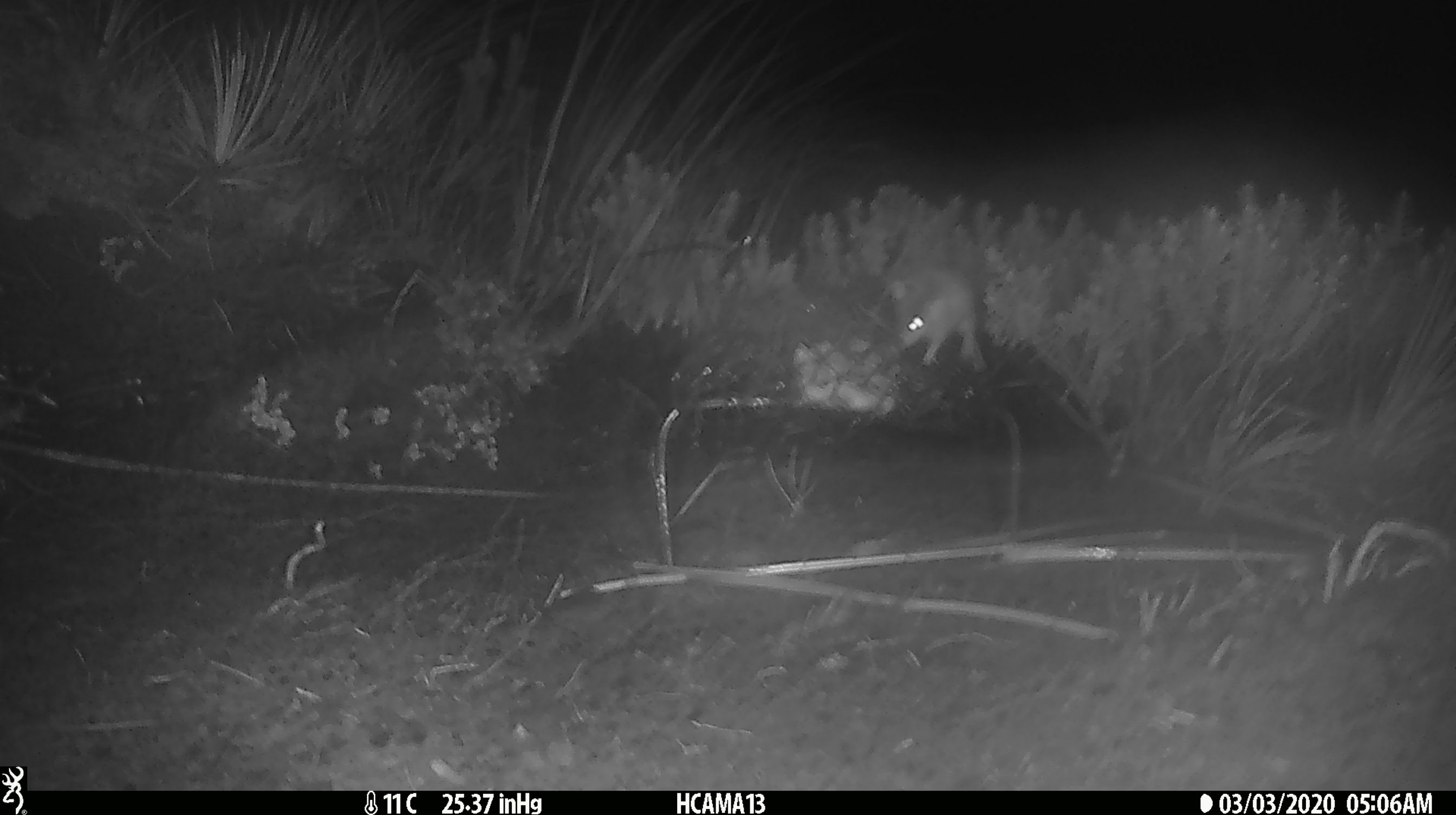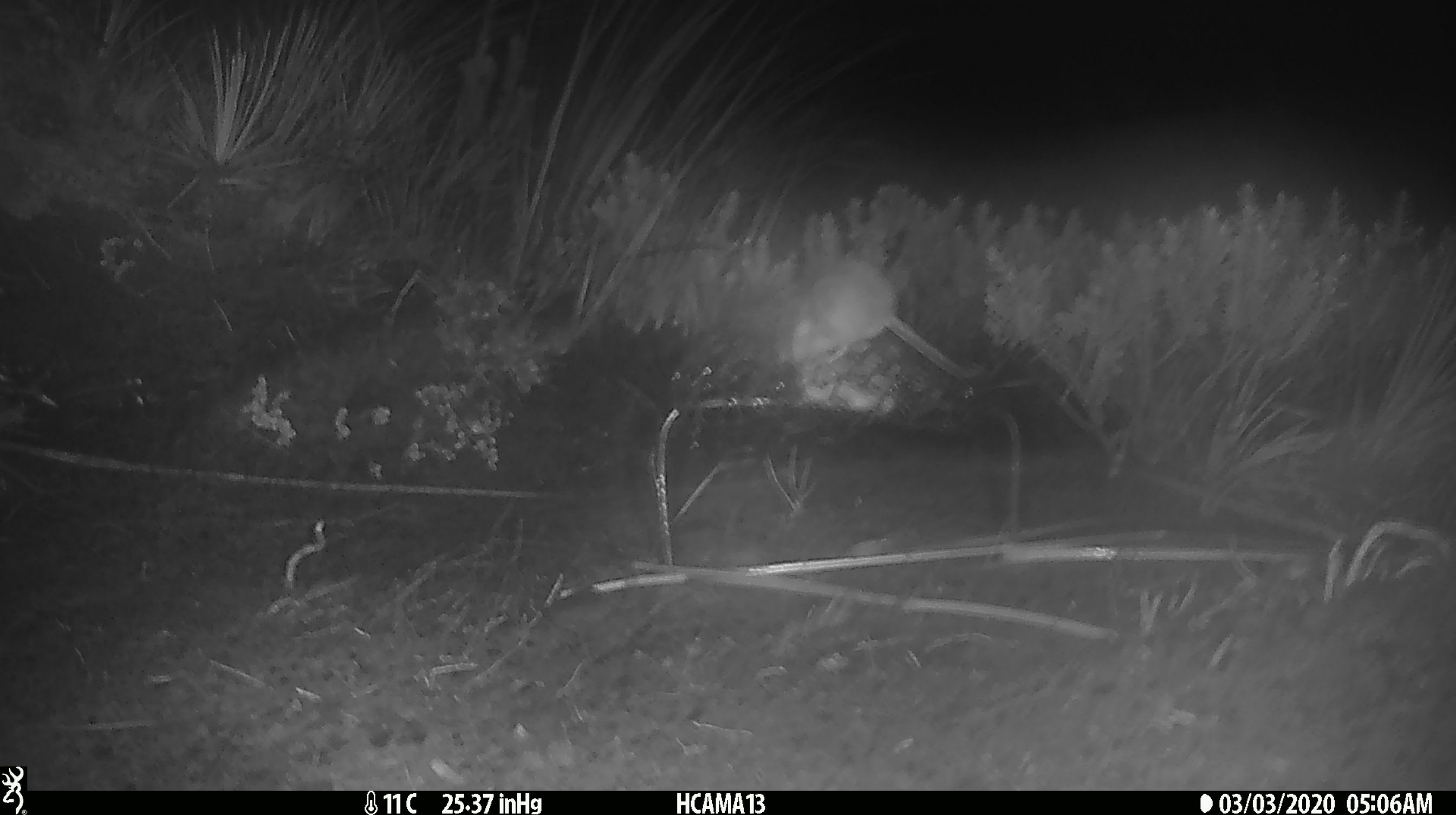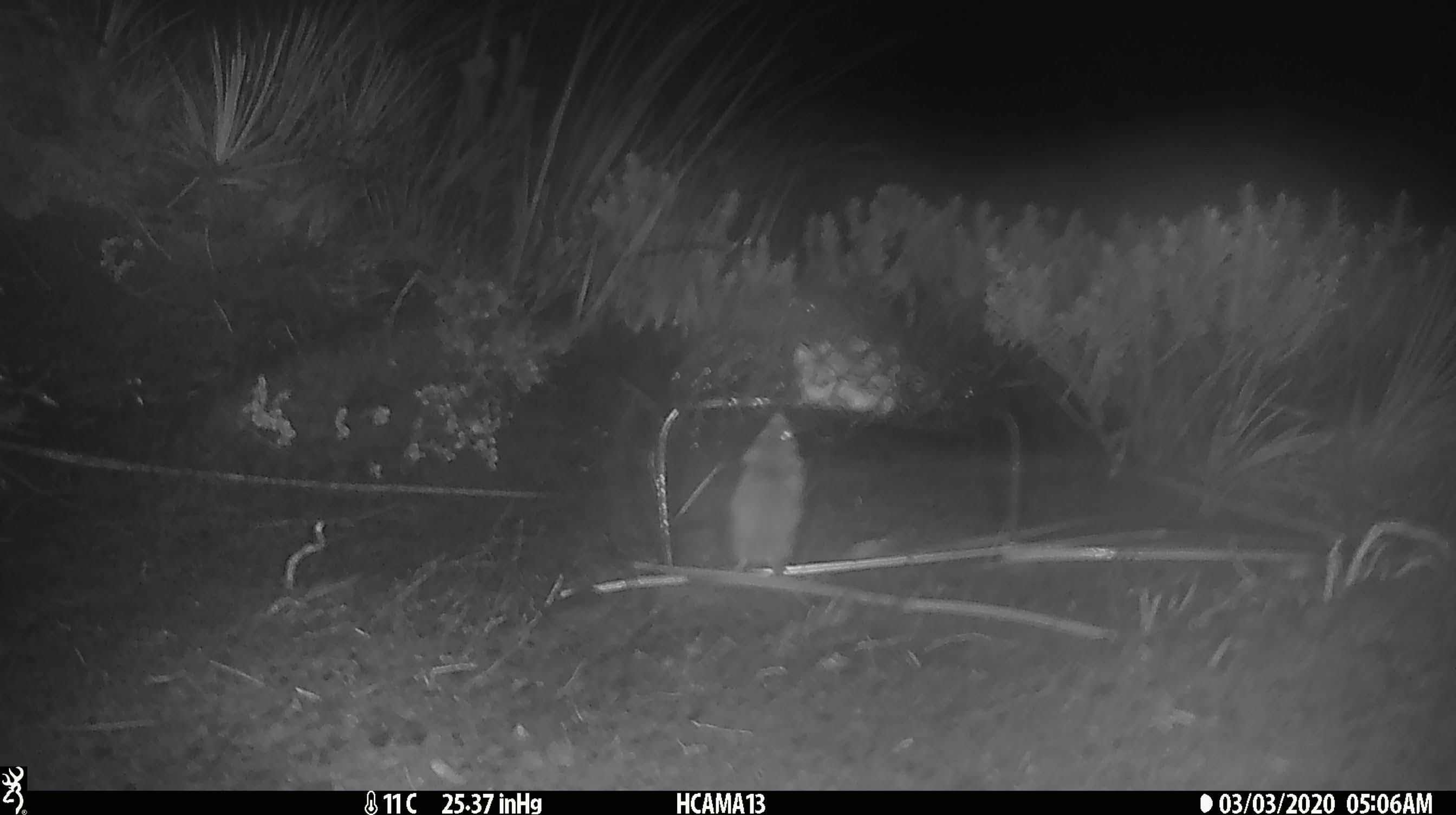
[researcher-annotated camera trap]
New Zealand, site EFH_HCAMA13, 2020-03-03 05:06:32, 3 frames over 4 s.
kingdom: Animalia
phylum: Chordata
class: Mammalia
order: Rodentia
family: Muridae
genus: Mus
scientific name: Mus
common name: mouse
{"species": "mouse (Mus)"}